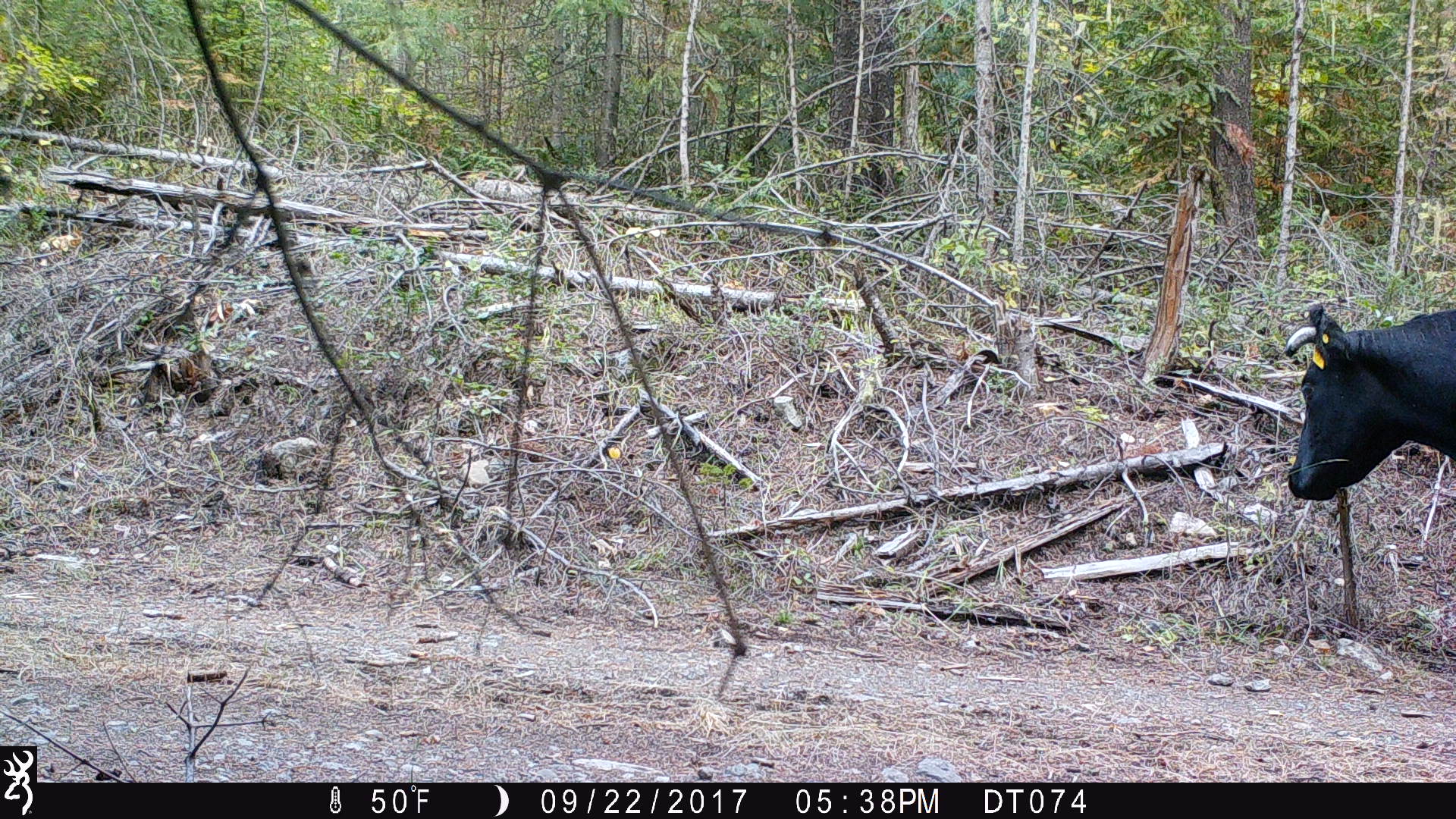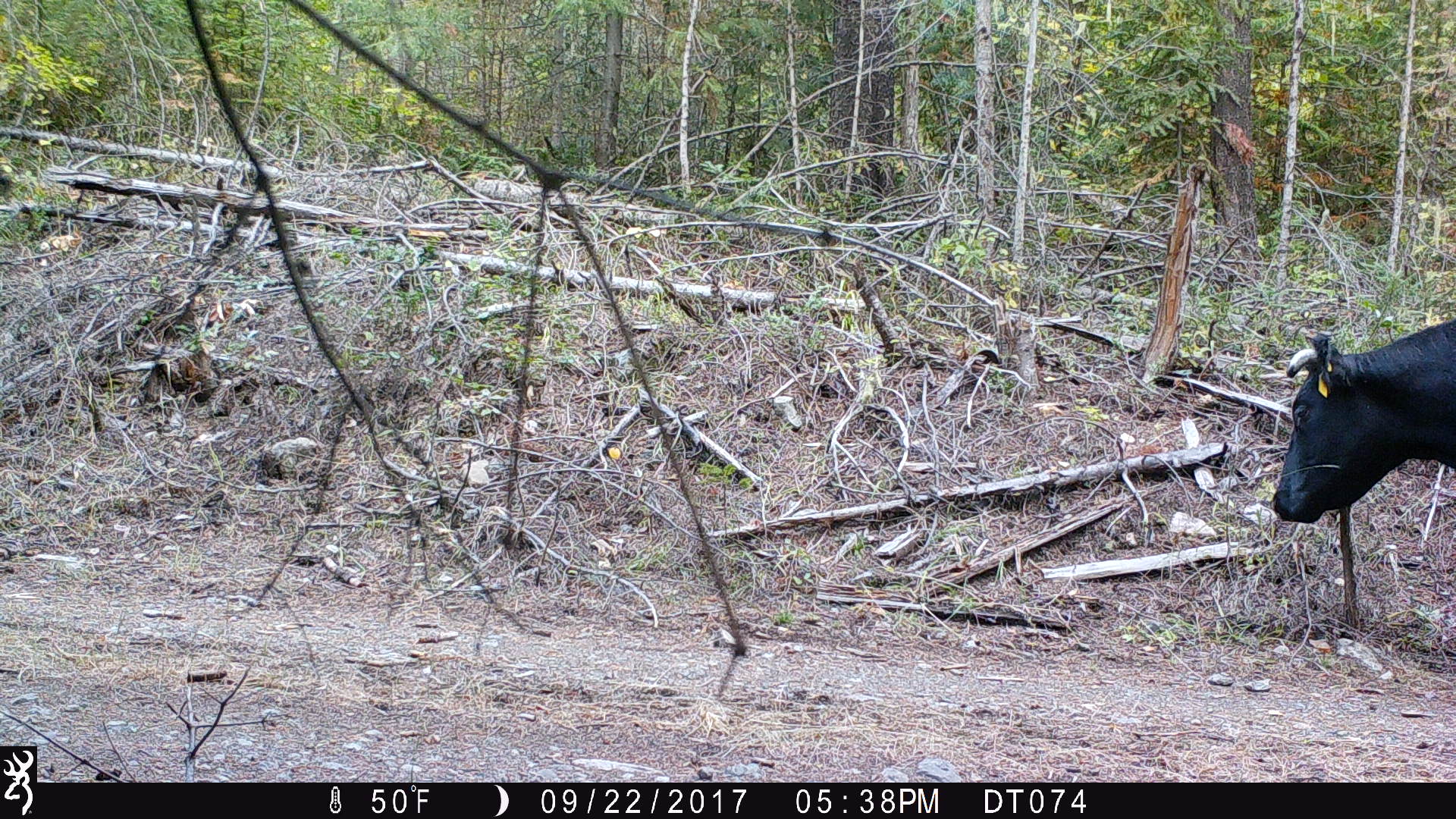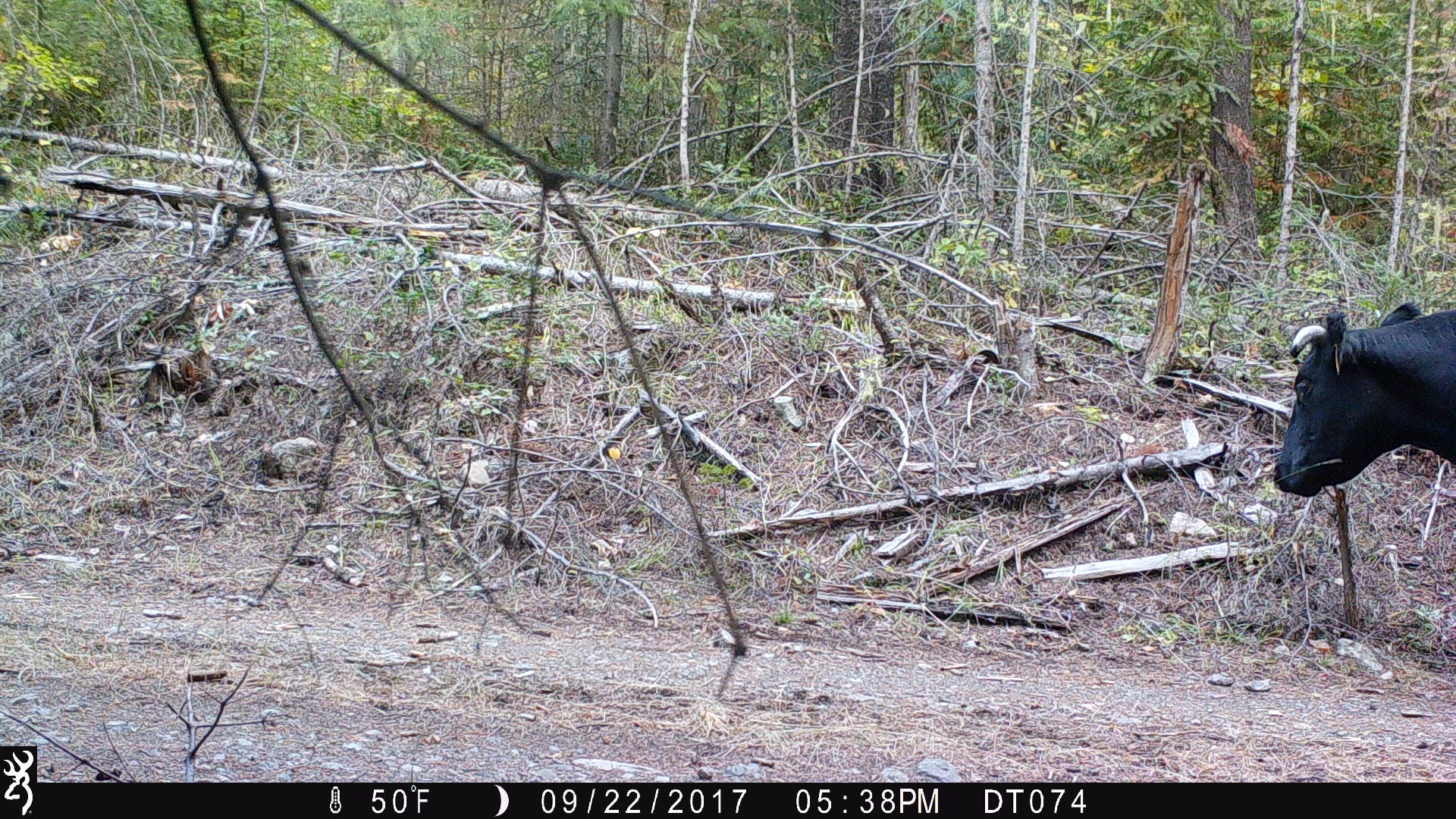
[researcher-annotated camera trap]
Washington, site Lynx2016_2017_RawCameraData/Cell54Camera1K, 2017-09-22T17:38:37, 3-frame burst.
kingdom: Animalia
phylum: Chordata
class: Mammalia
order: Artiodactyla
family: Bovidae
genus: Bos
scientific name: Bos taurus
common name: domestic cattle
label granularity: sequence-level